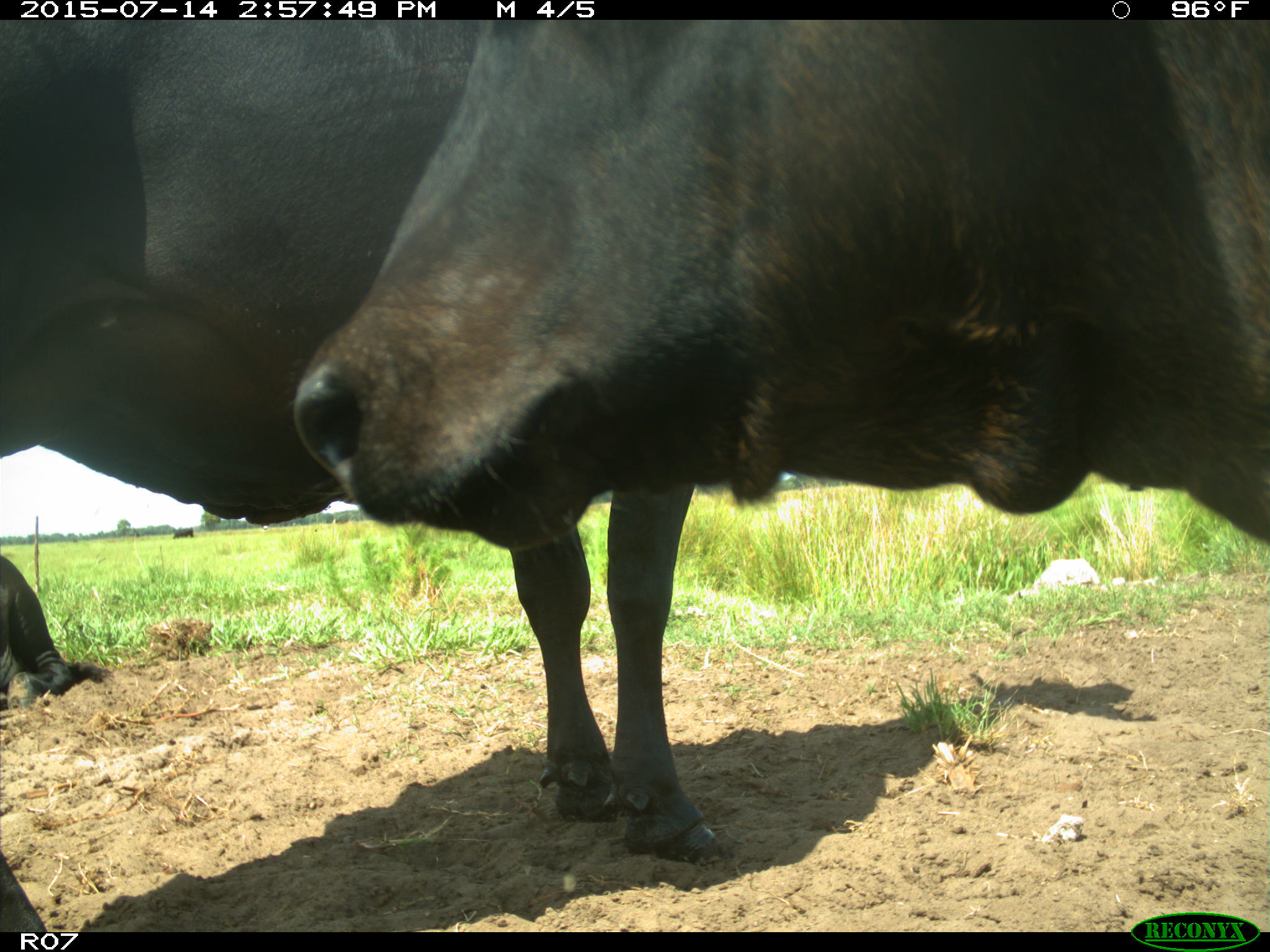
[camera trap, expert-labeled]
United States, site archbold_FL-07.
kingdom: Animalia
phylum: Chordata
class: Mammalia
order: Artiodactyla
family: Bovidae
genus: Bos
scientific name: Bos taurus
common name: domestic cow